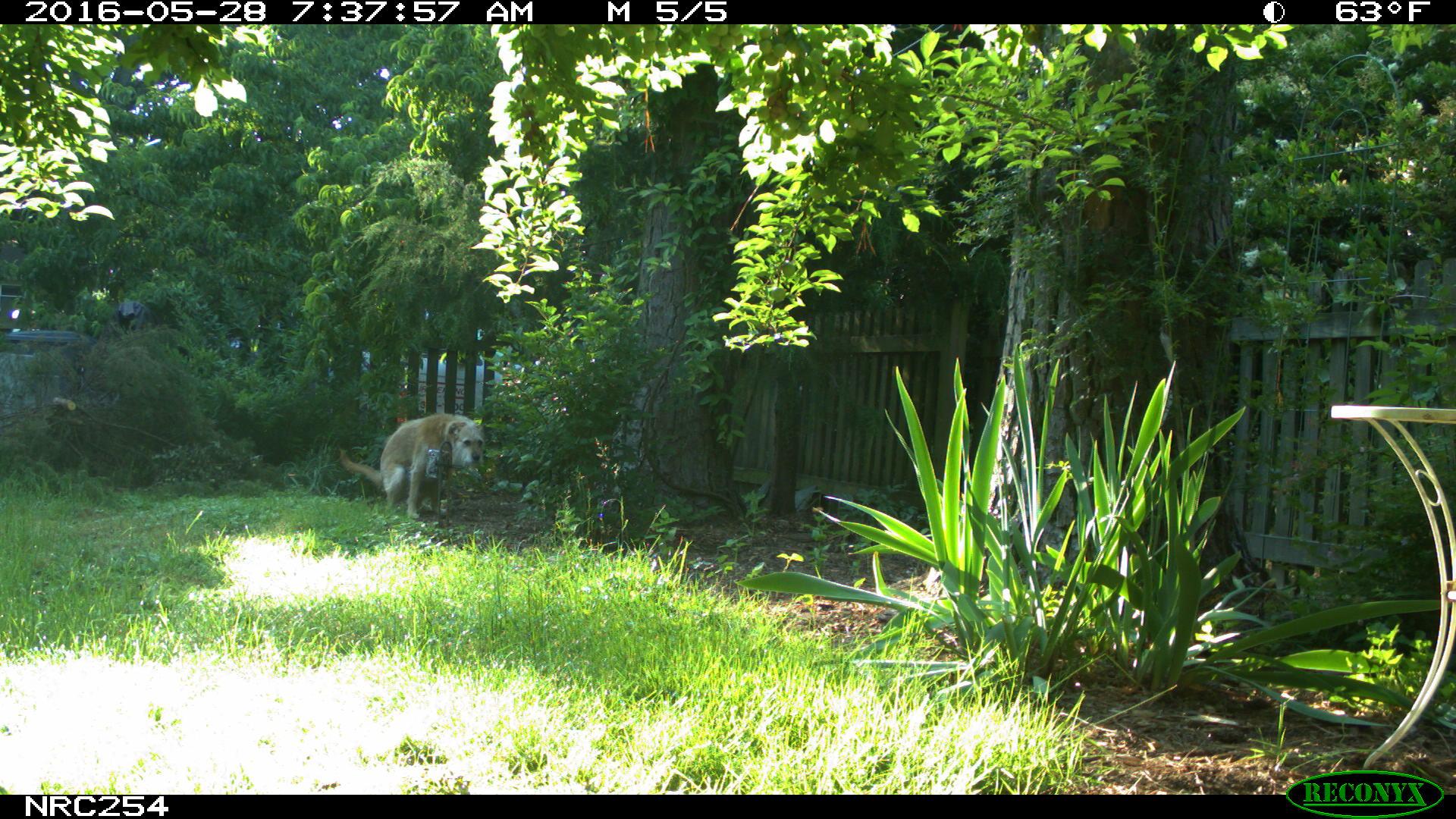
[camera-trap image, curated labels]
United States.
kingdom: Animalia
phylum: Chordata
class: Mammalia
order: Carnivora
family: Canidae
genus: Canis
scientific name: Canis familiaris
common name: domestic dog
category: Dog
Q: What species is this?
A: Dog (domestic dog) (Canis familiaris).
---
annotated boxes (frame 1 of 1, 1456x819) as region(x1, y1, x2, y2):
Dog: region(332, 403, 492, 532)